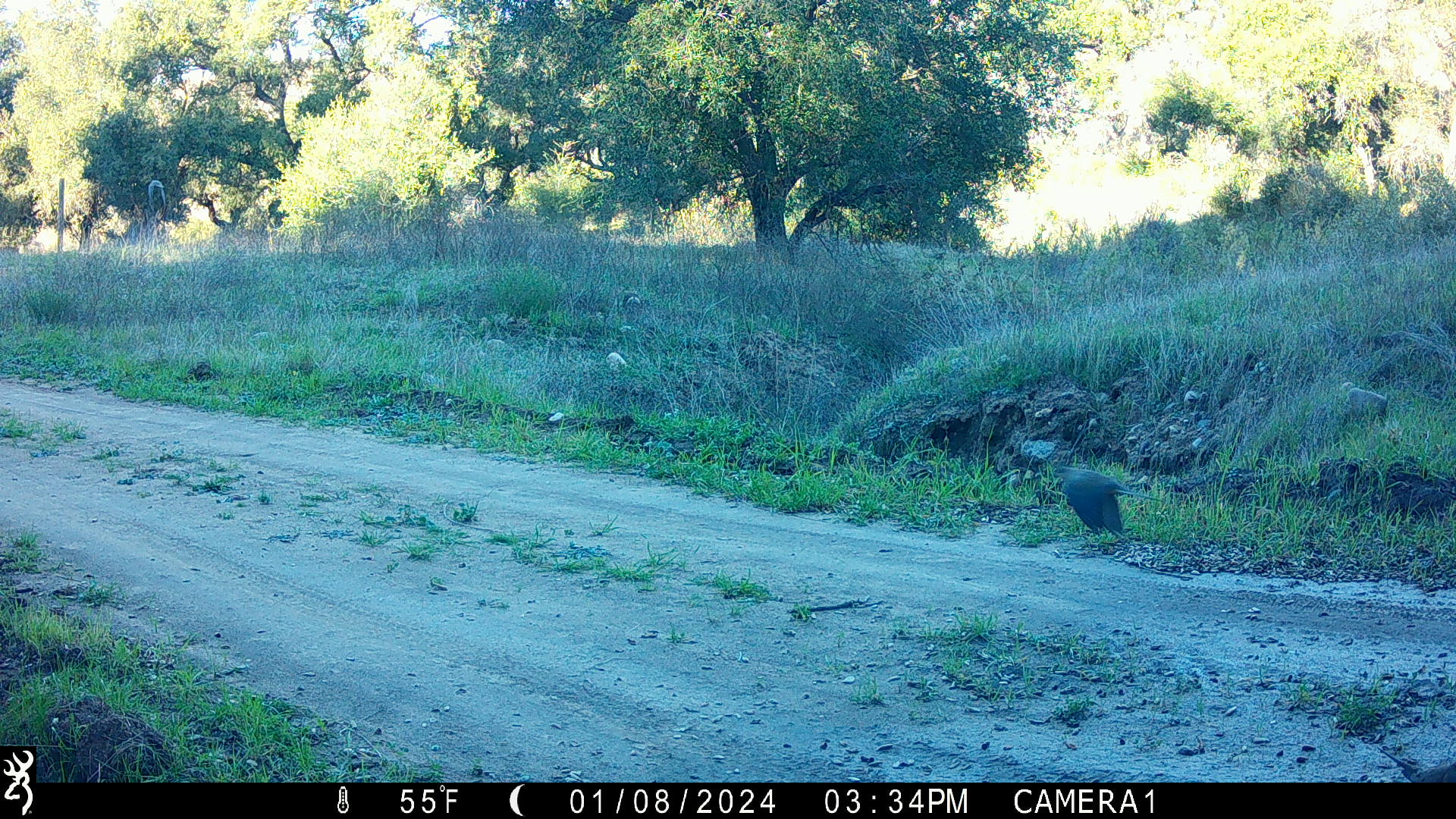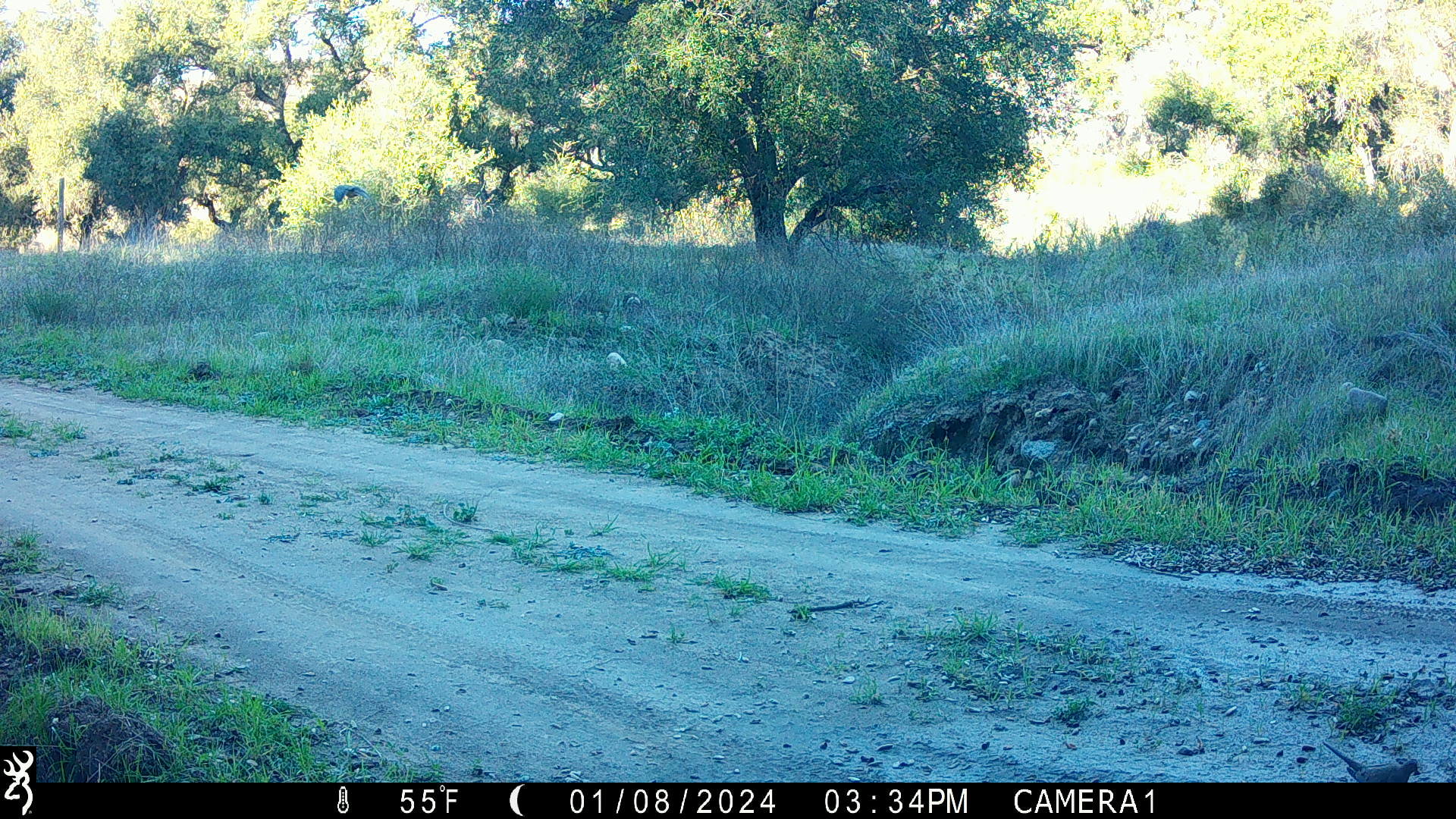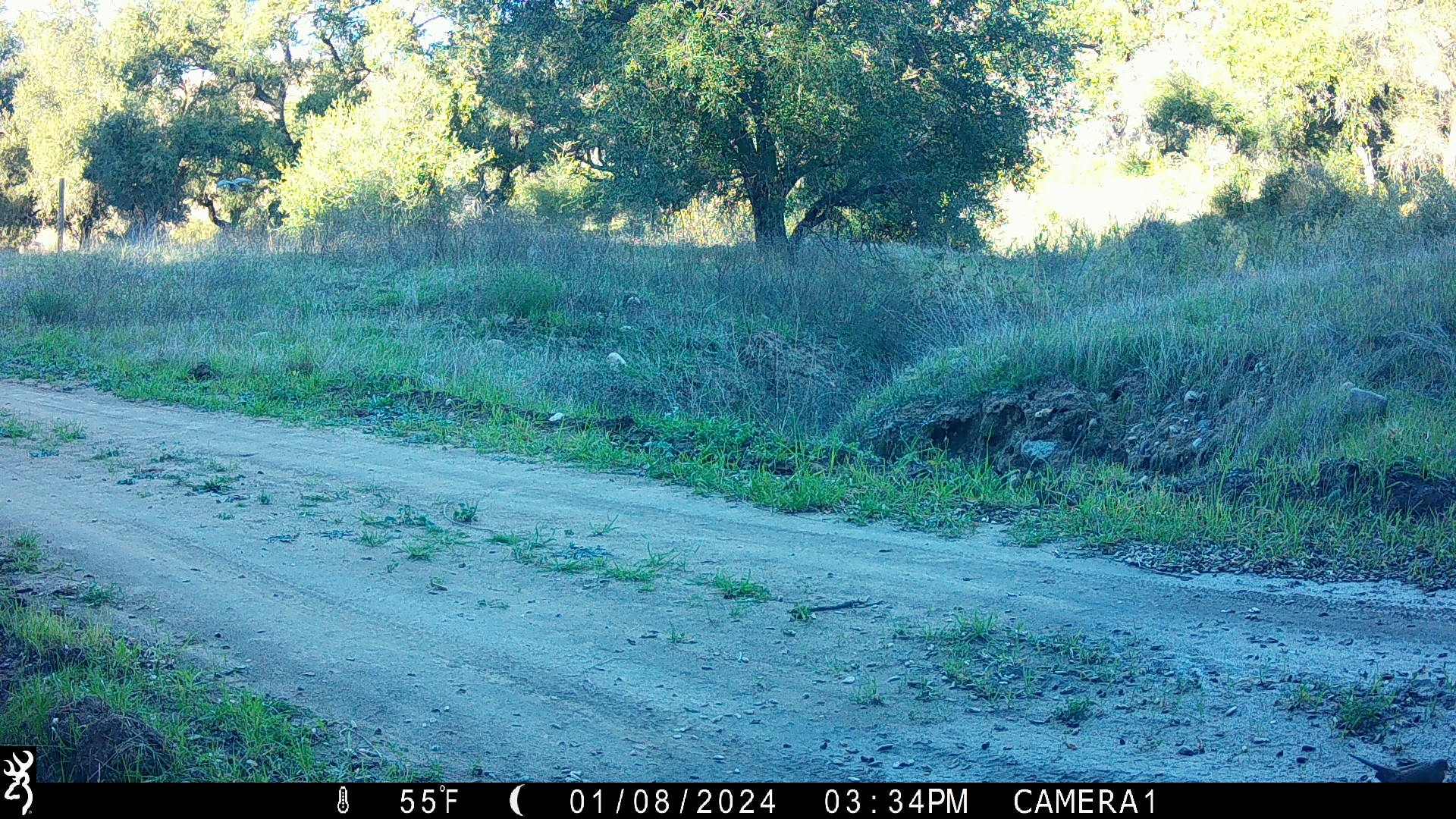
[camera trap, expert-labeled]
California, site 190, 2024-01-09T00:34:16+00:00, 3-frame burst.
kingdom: Animalia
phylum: Chordata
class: Aves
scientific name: Aves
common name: bird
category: unknown bird